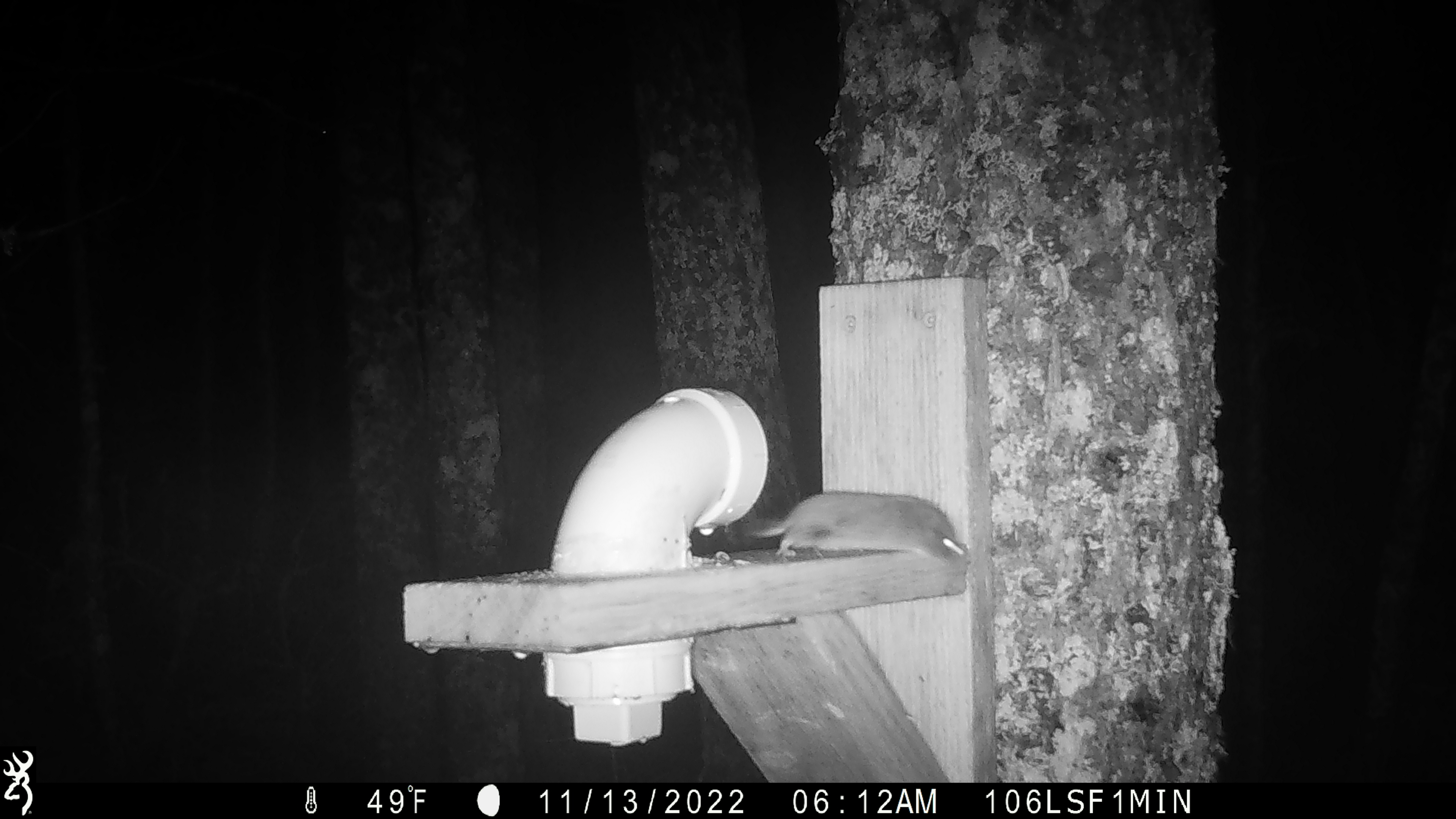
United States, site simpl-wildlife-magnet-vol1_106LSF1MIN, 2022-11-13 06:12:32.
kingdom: Animalia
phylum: Chordata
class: Mammalia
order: Rodentia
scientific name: Rodentia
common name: mouse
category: mouse sp.